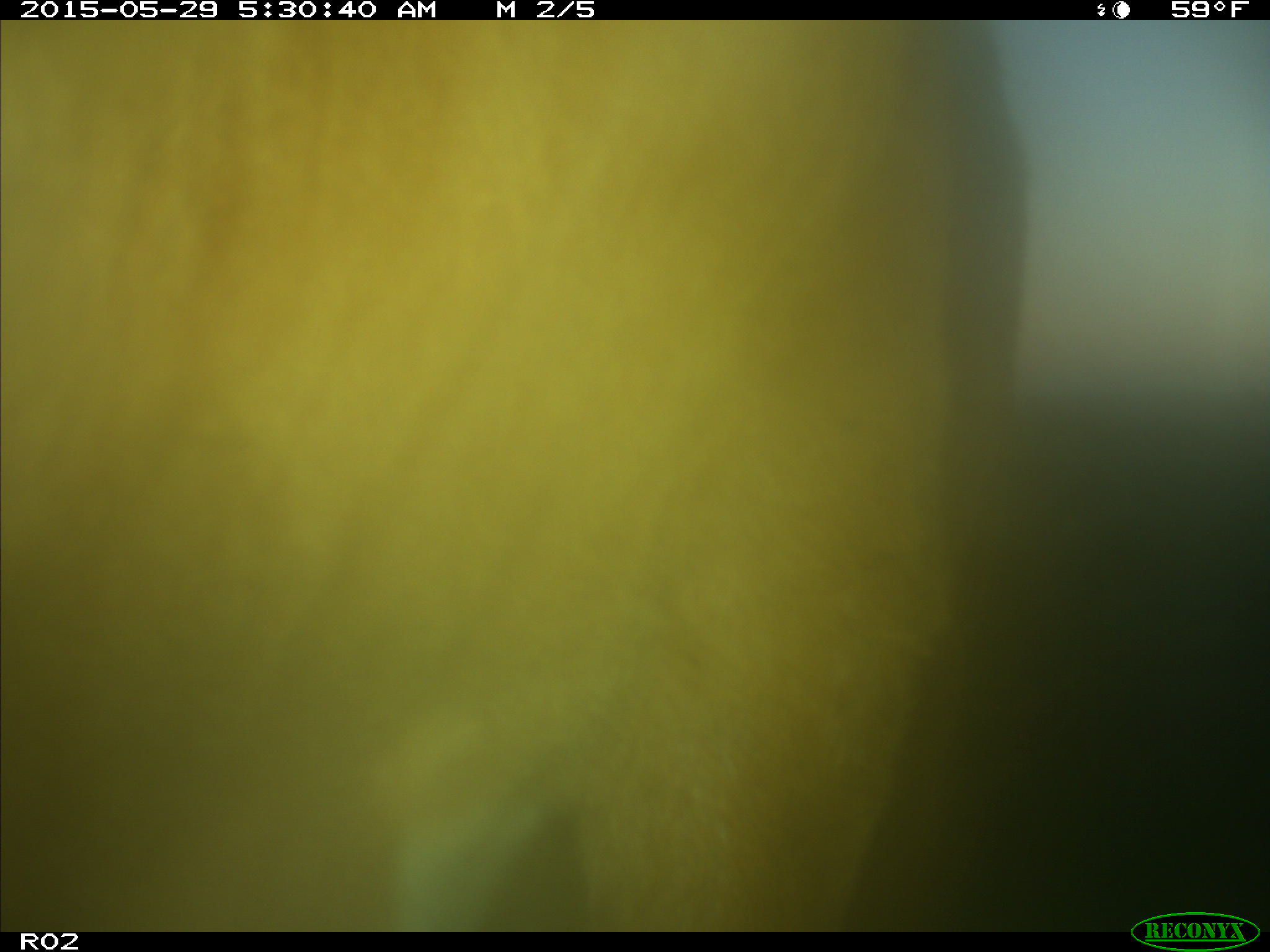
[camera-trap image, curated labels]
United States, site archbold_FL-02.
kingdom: Animalia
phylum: Chordata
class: Mammalia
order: Artiodactyla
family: Bovidae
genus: Bos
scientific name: Bos taurus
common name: domestic cow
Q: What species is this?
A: Bos taurus (domestic cow).